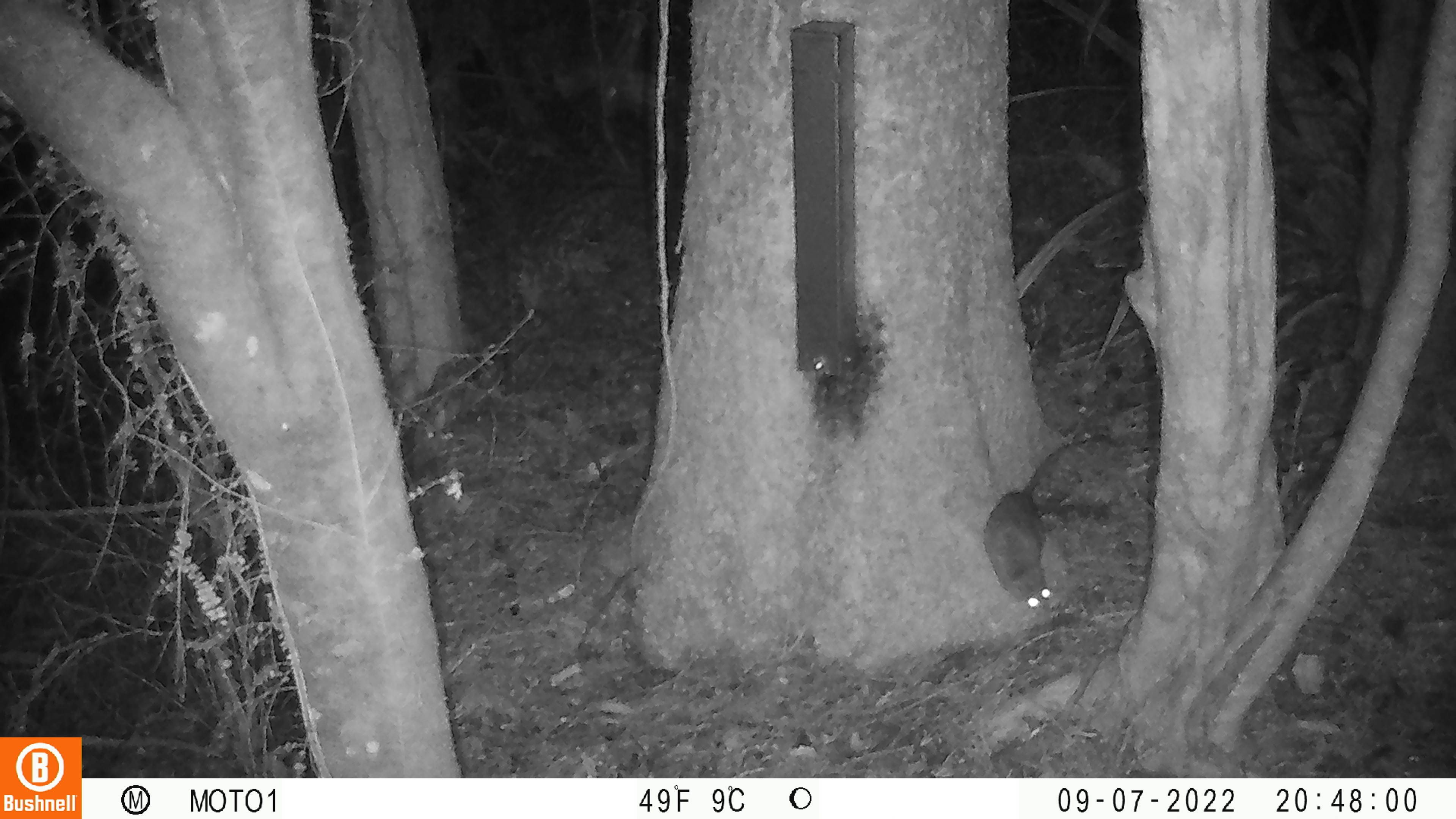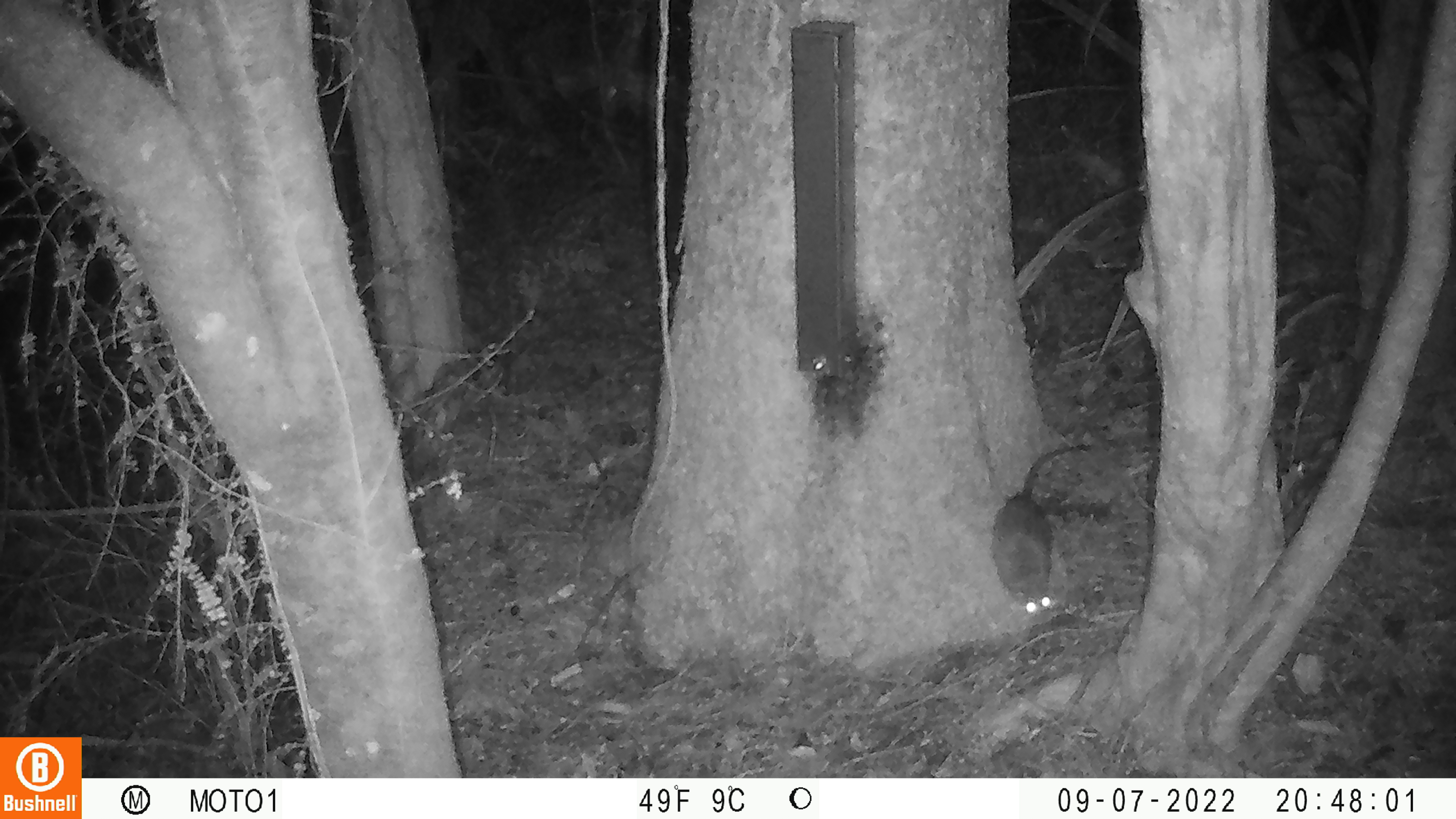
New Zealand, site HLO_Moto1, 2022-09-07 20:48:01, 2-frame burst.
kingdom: Animalia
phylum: Chordata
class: Mammalia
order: Rodentia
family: Muridae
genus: Rattus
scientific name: Rattus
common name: rat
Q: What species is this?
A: Rat (Rattus).